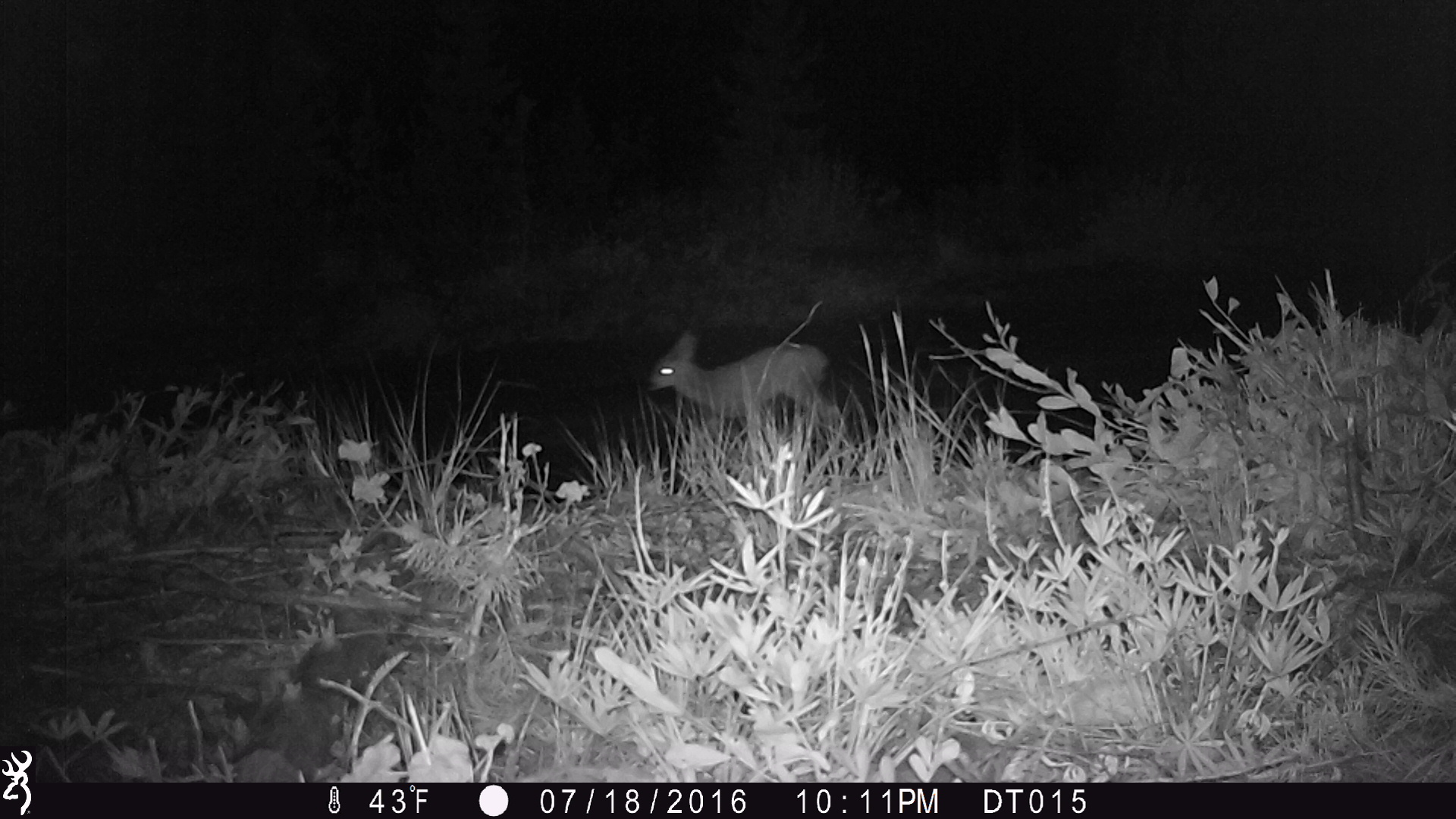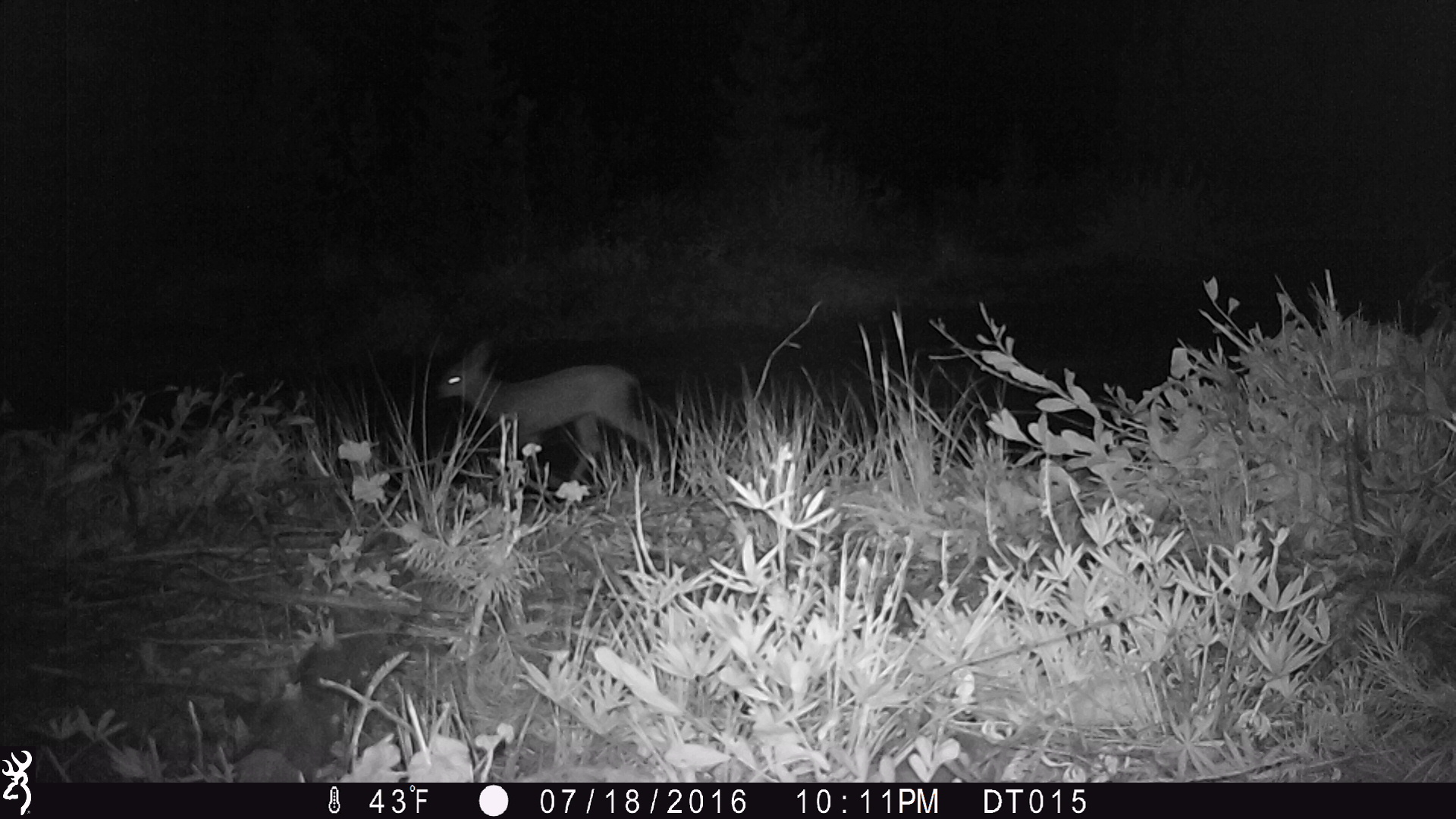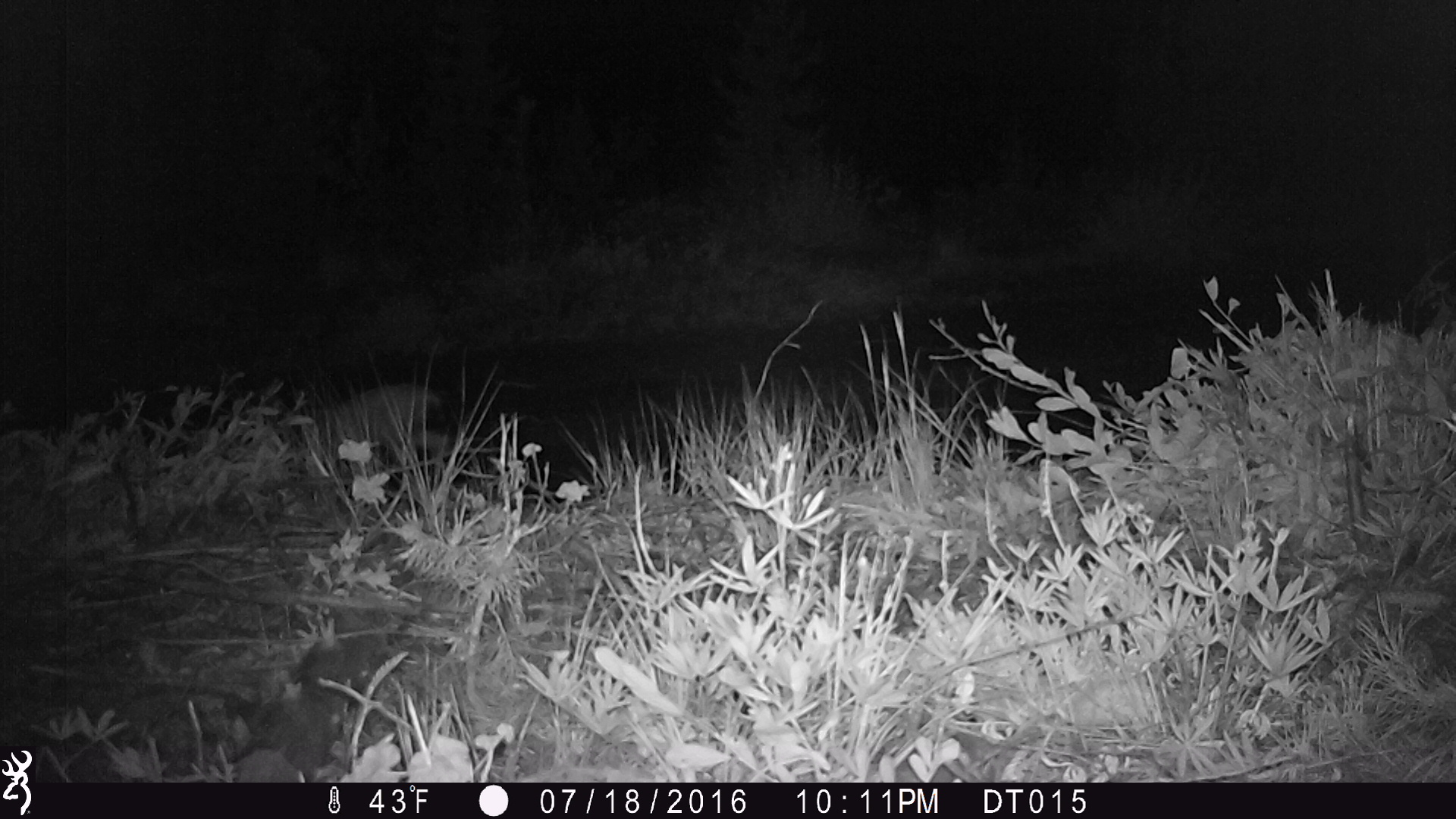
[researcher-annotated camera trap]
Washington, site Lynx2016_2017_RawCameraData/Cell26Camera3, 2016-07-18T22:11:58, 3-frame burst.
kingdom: Animalia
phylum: Chordata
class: Mammalia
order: Artiodactyla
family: Cervidae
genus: Odocoileus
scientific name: Odocoileus hemionus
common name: mule deer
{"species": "Odocoileus hemionus (mule deer)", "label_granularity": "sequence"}